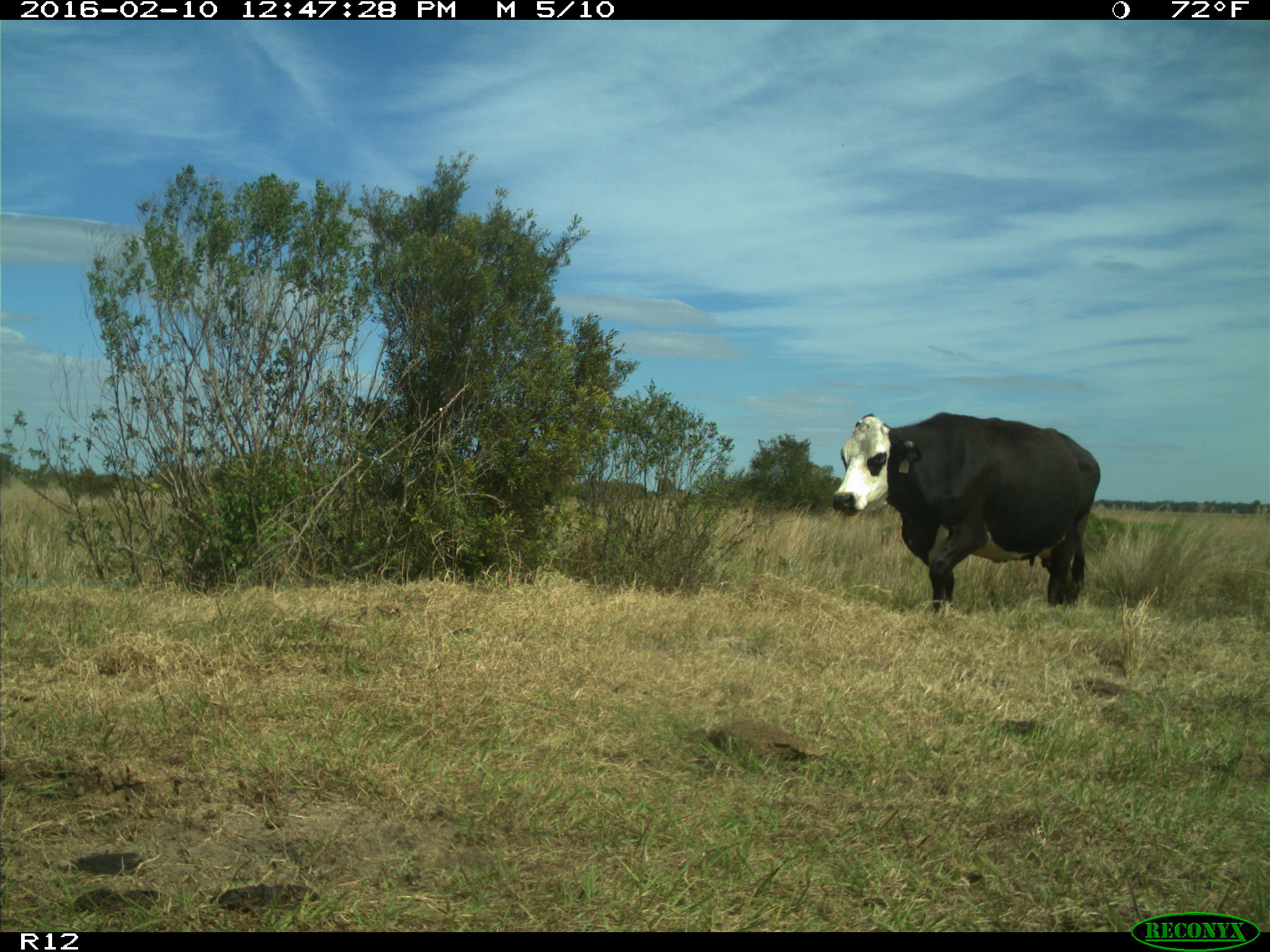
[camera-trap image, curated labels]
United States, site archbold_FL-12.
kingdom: Animalia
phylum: Chordata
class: Mammalia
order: Artiodactyla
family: Bovidae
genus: Bos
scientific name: Bos taurus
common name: domestic cow